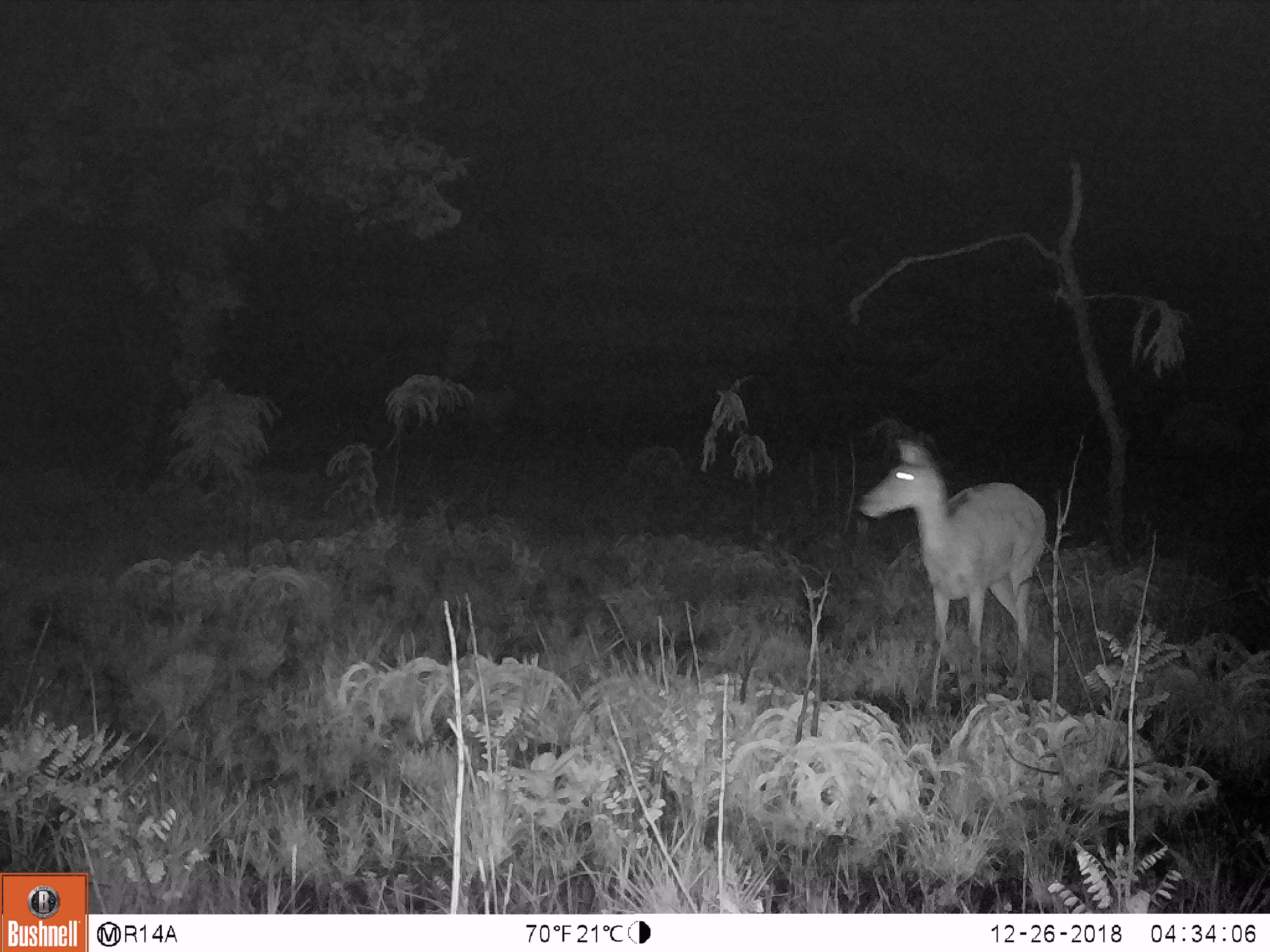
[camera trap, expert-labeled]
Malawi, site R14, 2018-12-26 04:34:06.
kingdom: Animalia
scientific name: Animalia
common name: other animal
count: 1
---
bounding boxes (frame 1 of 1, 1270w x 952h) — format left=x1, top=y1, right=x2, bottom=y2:
other animal: left=841, top=433, right=1047, bottom=692